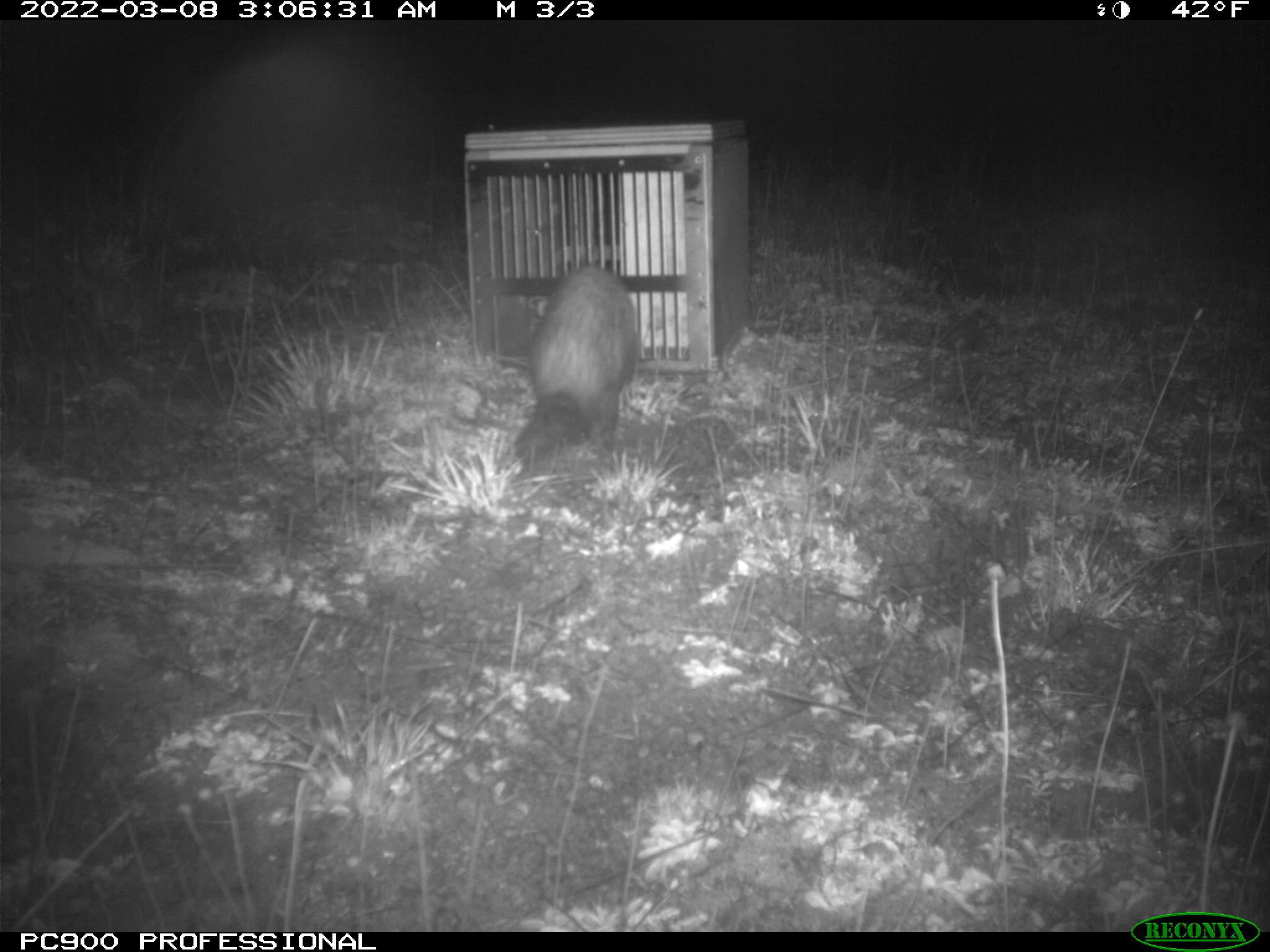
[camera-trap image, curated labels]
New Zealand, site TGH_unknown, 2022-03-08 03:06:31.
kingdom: Animalia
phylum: Chordata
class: Mammalia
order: Carnivora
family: Mustelidae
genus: Mustela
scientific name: Mustela furo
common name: ferret